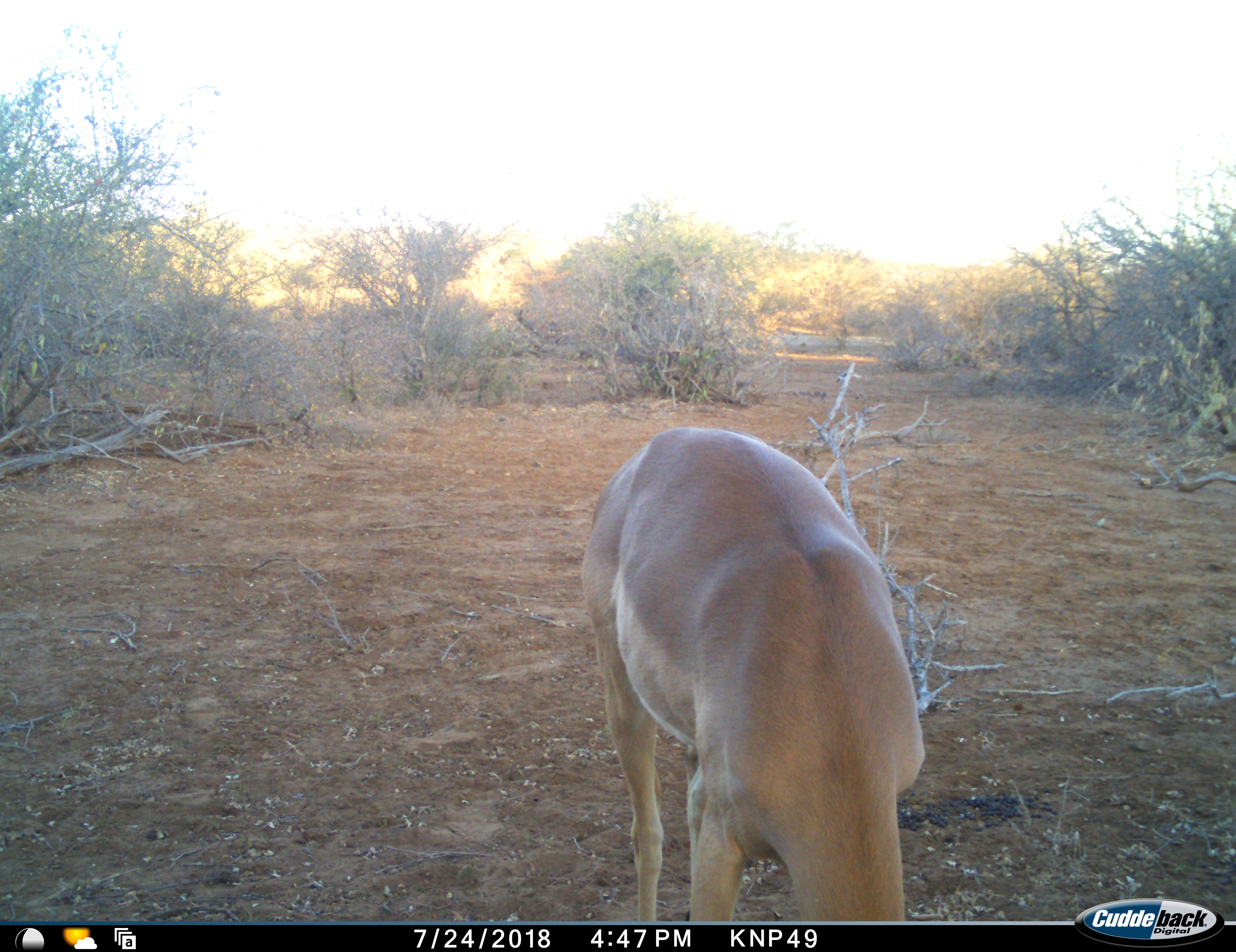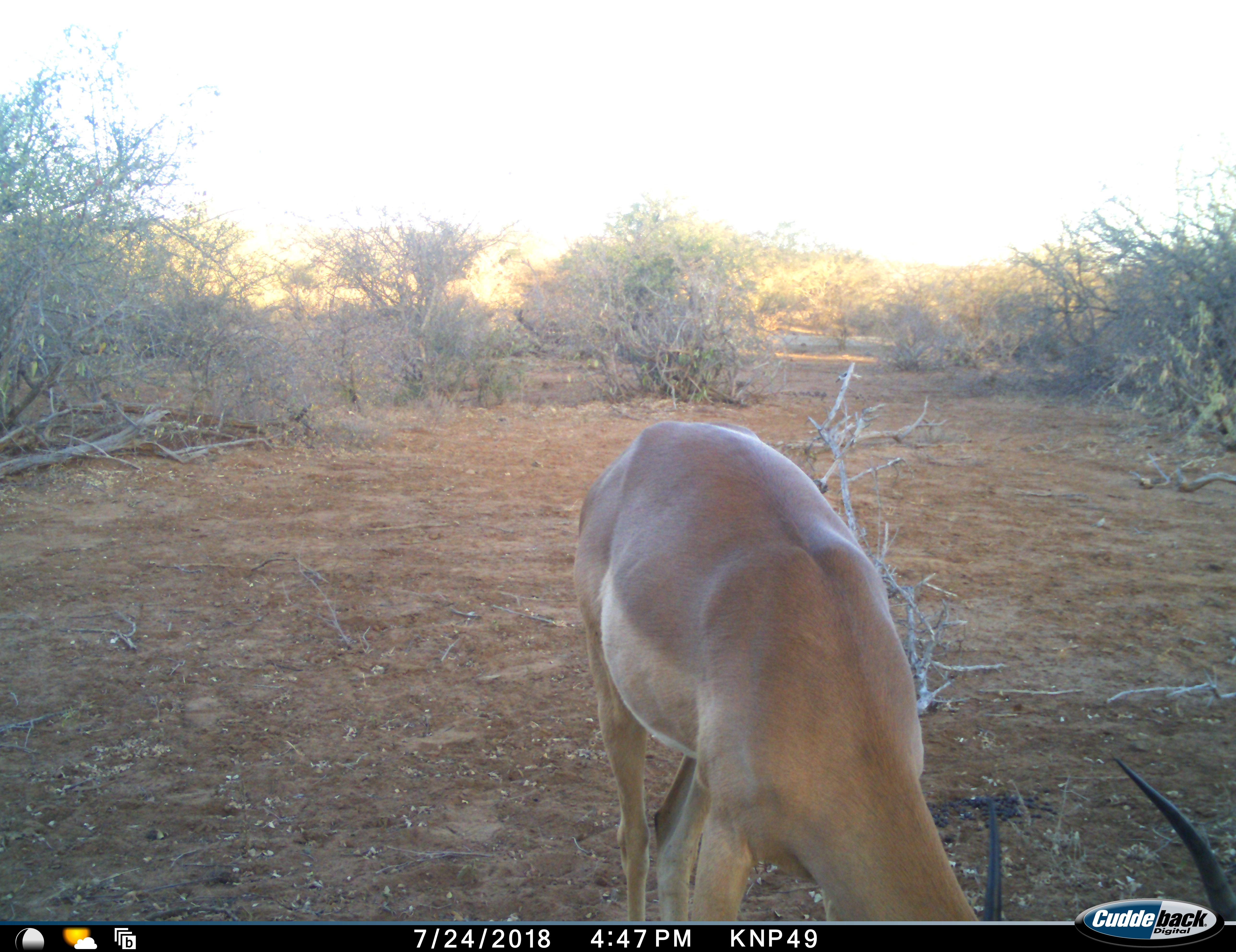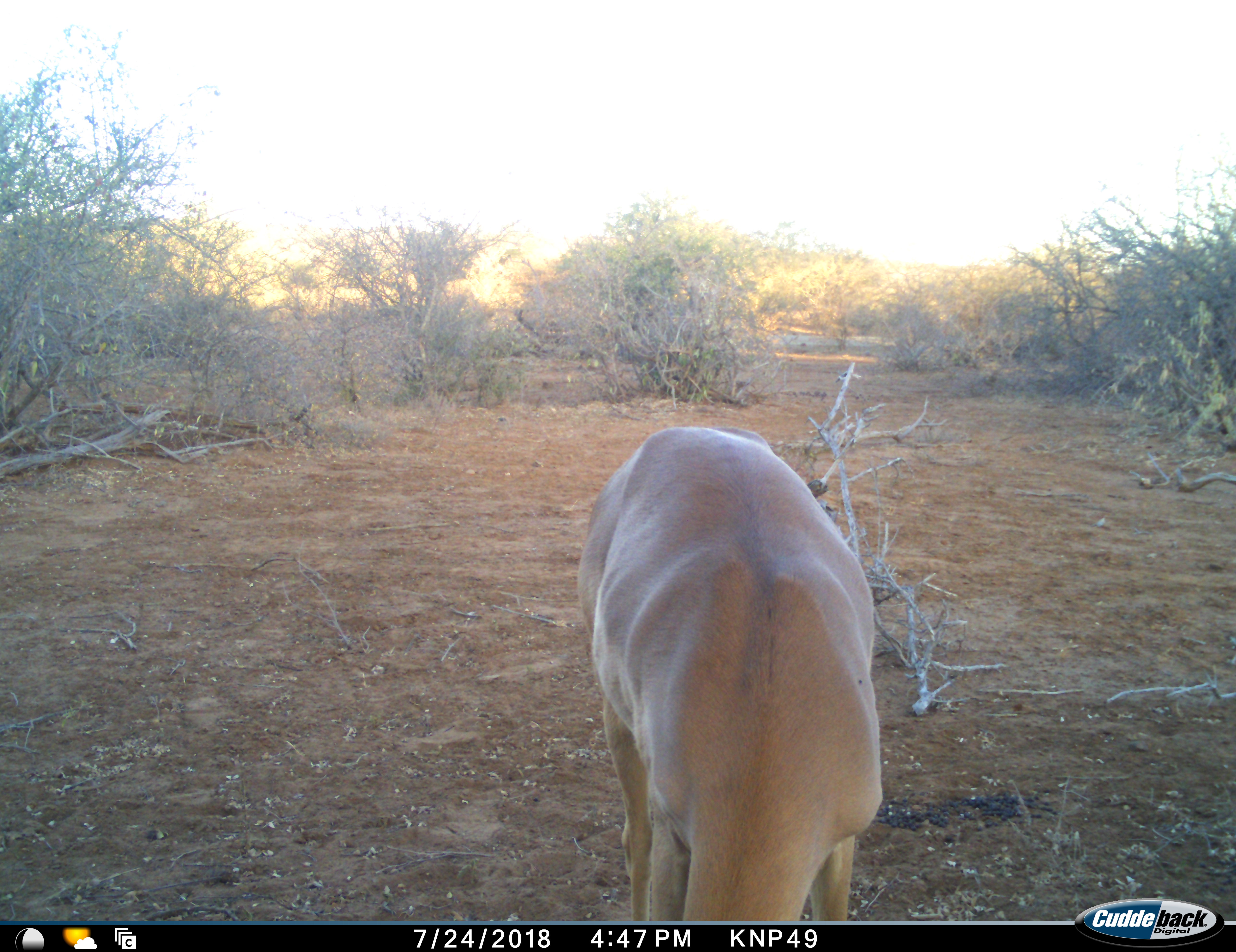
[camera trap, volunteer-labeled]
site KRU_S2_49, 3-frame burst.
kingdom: Animalia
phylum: Chordata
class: Mammalia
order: Artiodactyla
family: Bovidae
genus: Aepyceros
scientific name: Aepyceros melampus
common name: impala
Impala (Aepyceros melampus), count 1. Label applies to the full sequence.